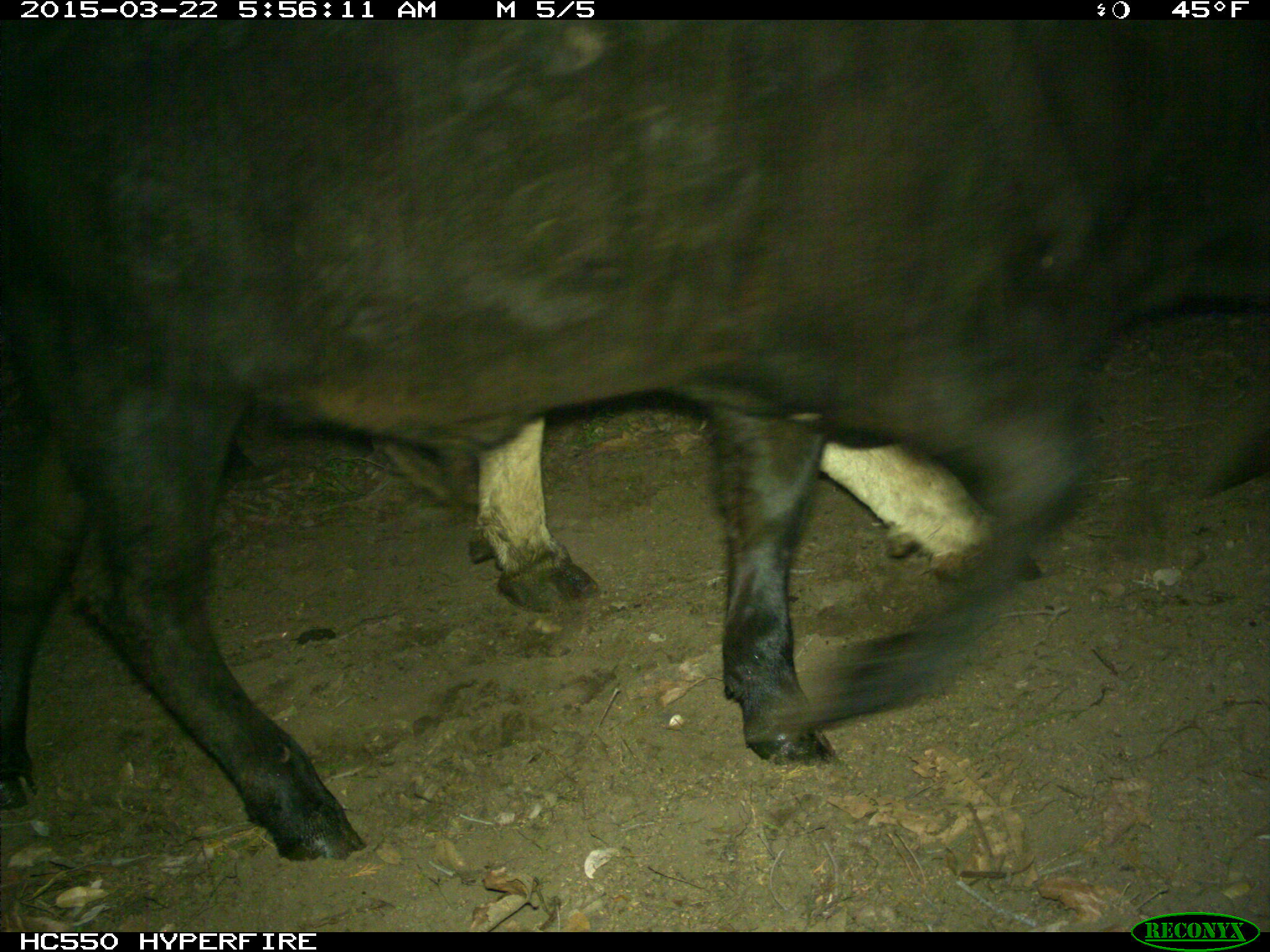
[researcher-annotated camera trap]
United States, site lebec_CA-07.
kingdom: Animalia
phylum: Chordata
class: Mammalia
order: Artiodactyla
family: Bovidae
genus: Bos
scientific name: Bos taurus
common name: domestic cow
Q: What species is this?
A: Bos taurus (domestic cow).